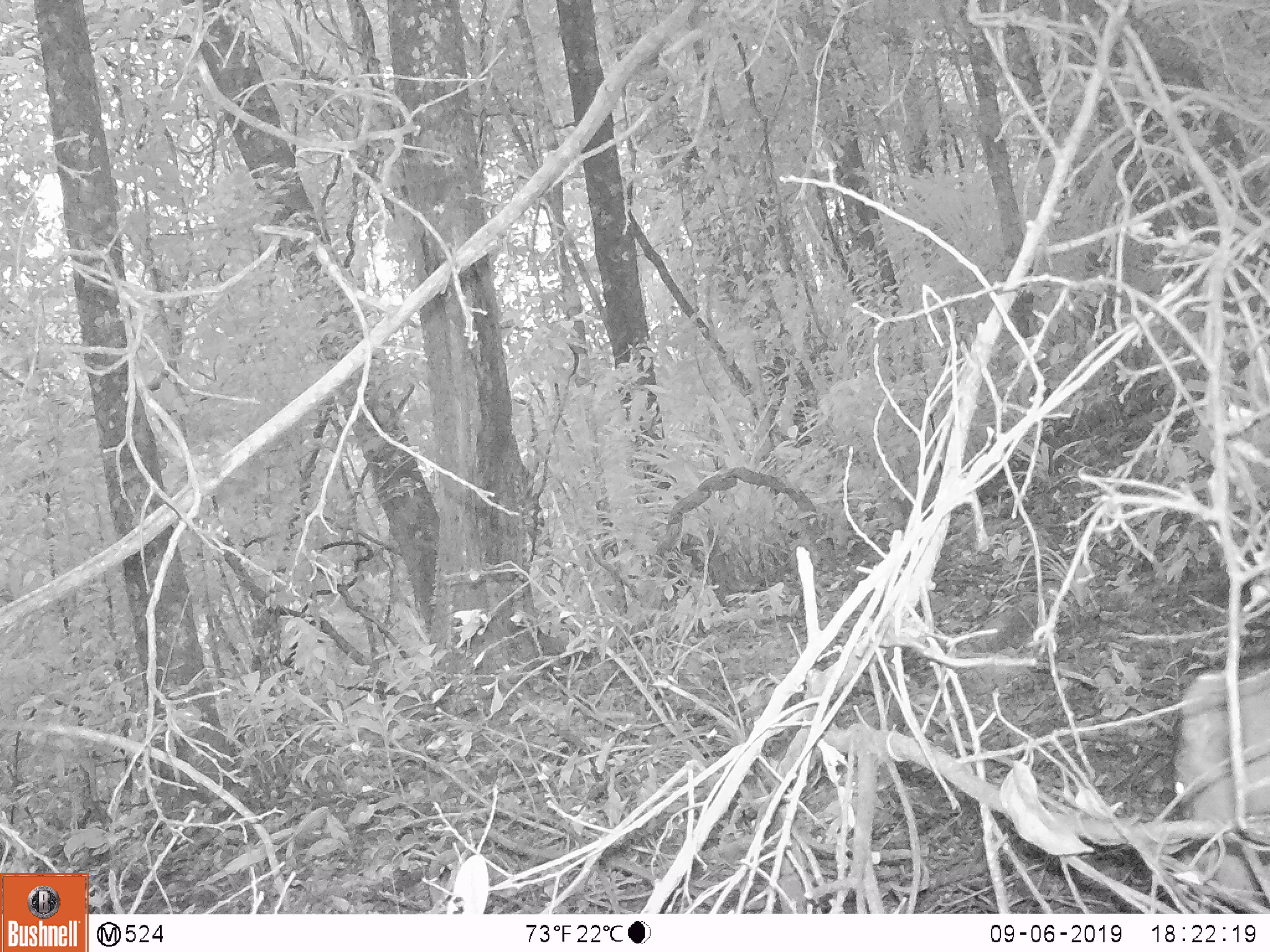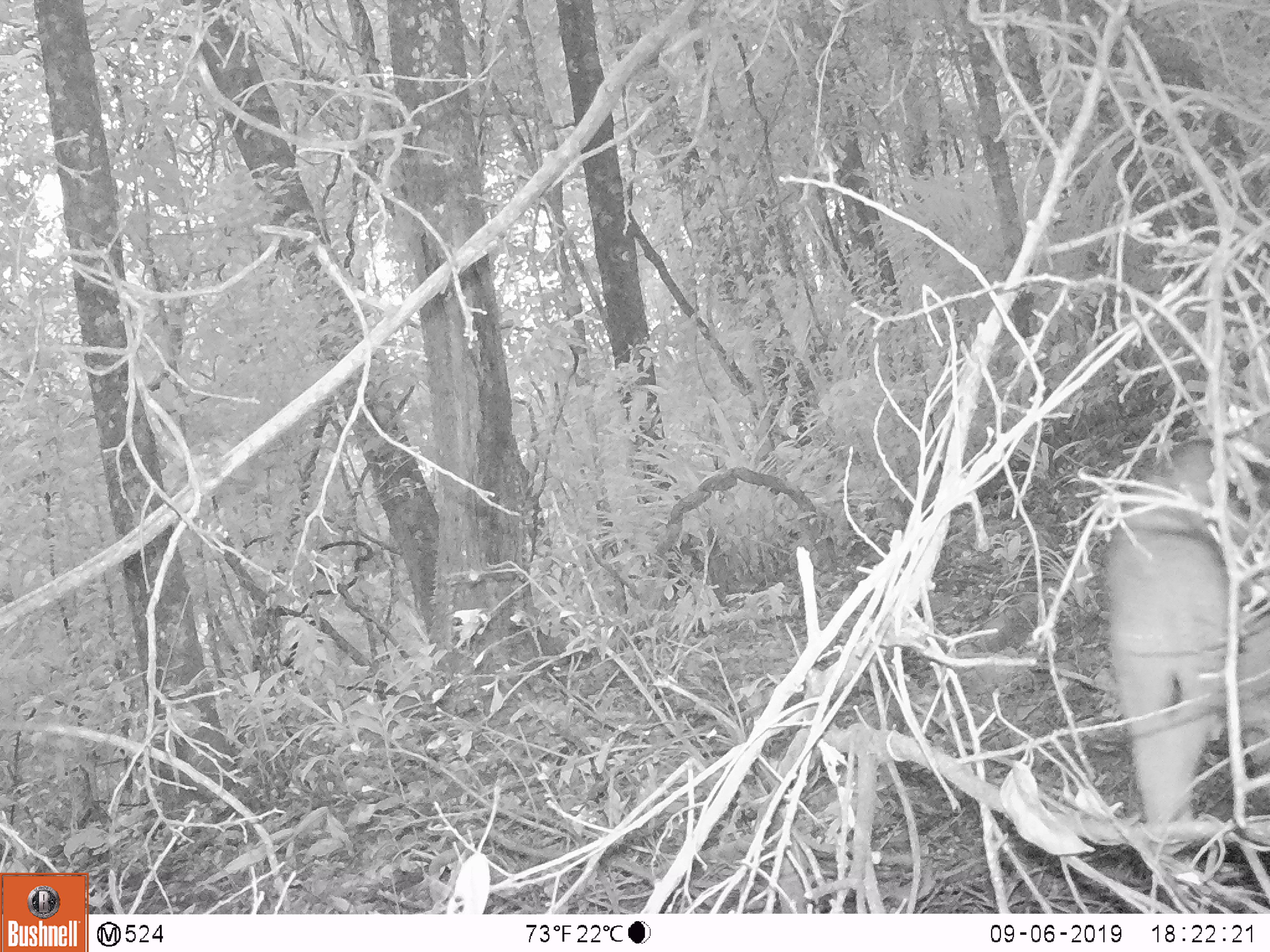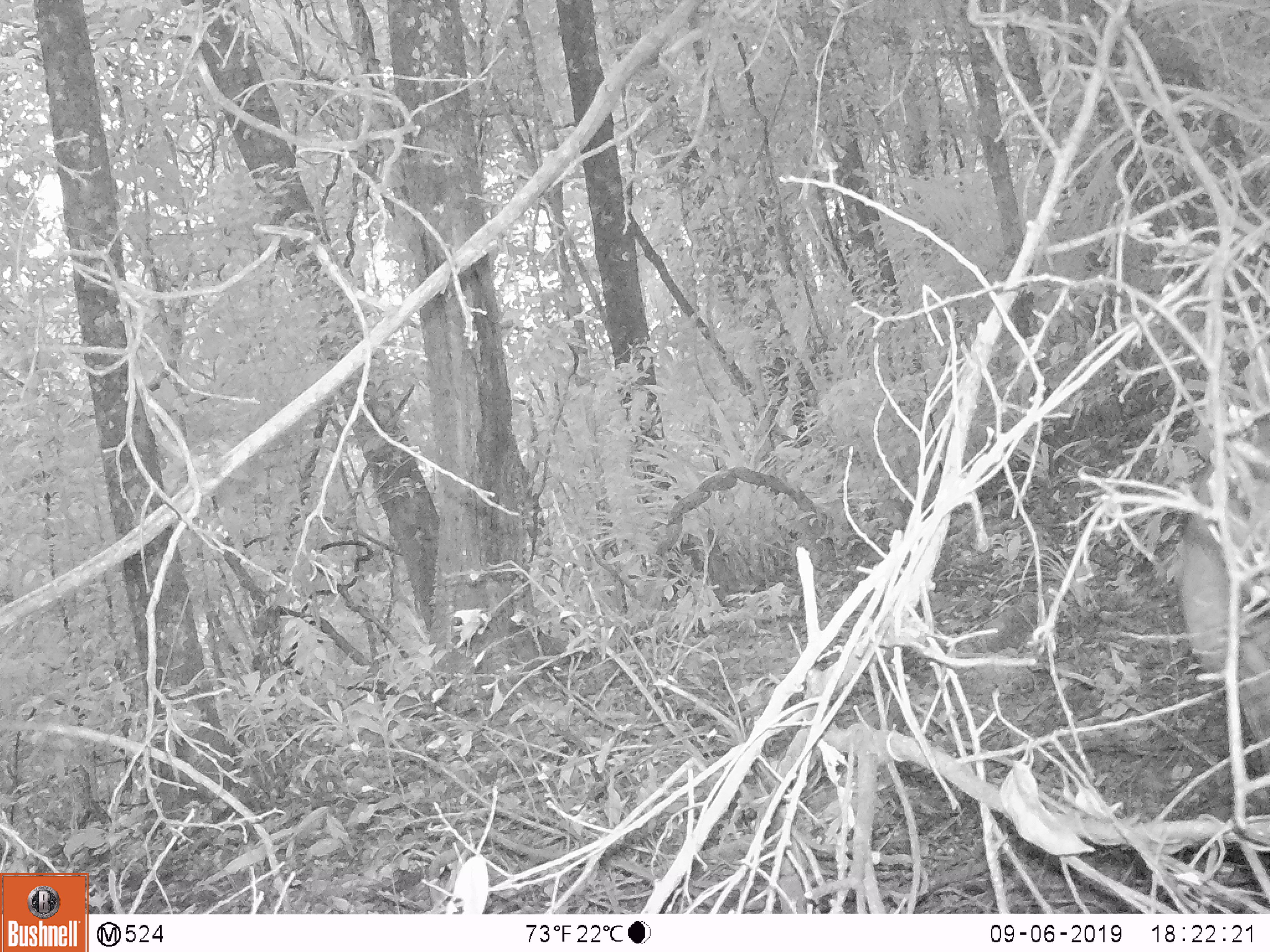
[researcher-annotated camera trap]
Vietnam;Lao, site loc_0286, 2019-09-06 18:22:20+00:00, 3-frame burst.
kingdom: Animalia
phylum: Chordata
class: Mammalia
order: Artiodactyla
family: Suidae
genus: Sus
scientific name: Sus scrofa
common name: eurasian wild pig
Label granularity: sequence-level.